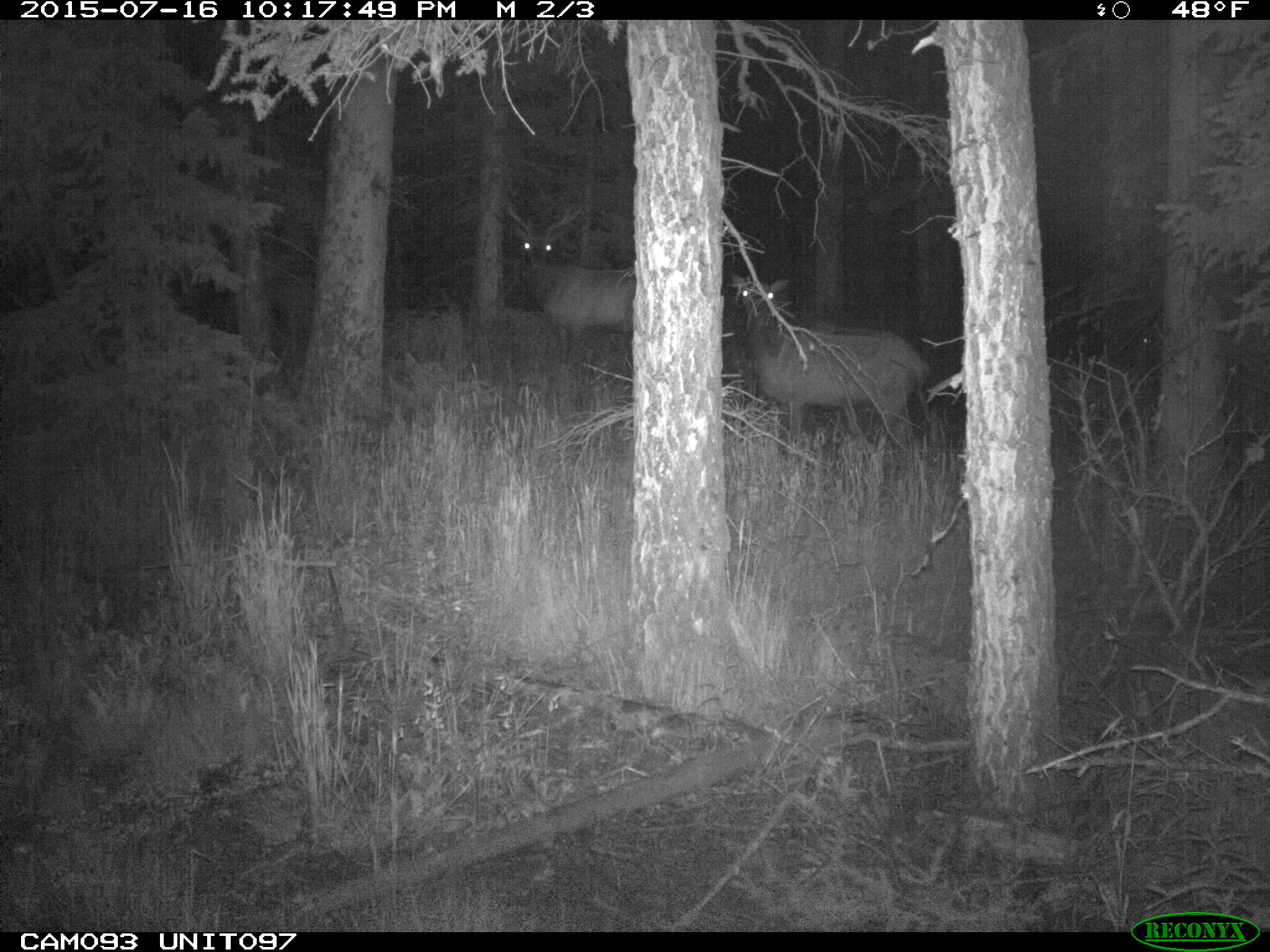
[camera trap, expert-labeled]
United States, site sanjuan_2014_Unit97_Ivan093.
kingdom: Animalia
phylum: Chordata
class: Mammalia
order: Artiodactyla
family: Cervidae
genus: Cervus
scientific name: Cervus elaphus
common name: red deer